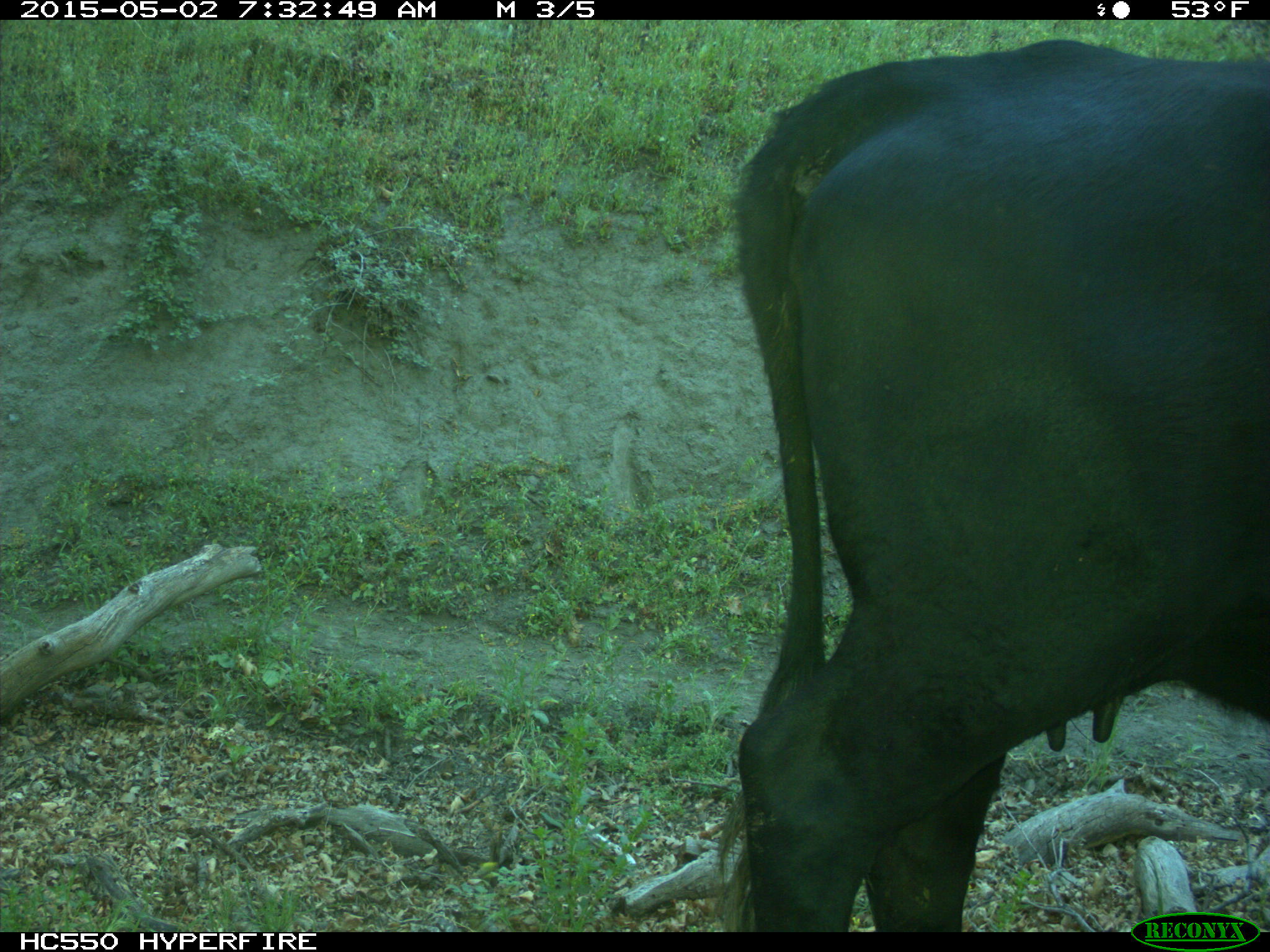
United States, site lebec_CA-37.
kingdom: Animalia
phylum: Chordata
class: Mammalia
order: Artiodactyla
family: Bovidae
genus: Bos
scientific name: Bos taurus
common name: domestic cow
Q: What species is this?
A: Bos taurus (domestic cow).